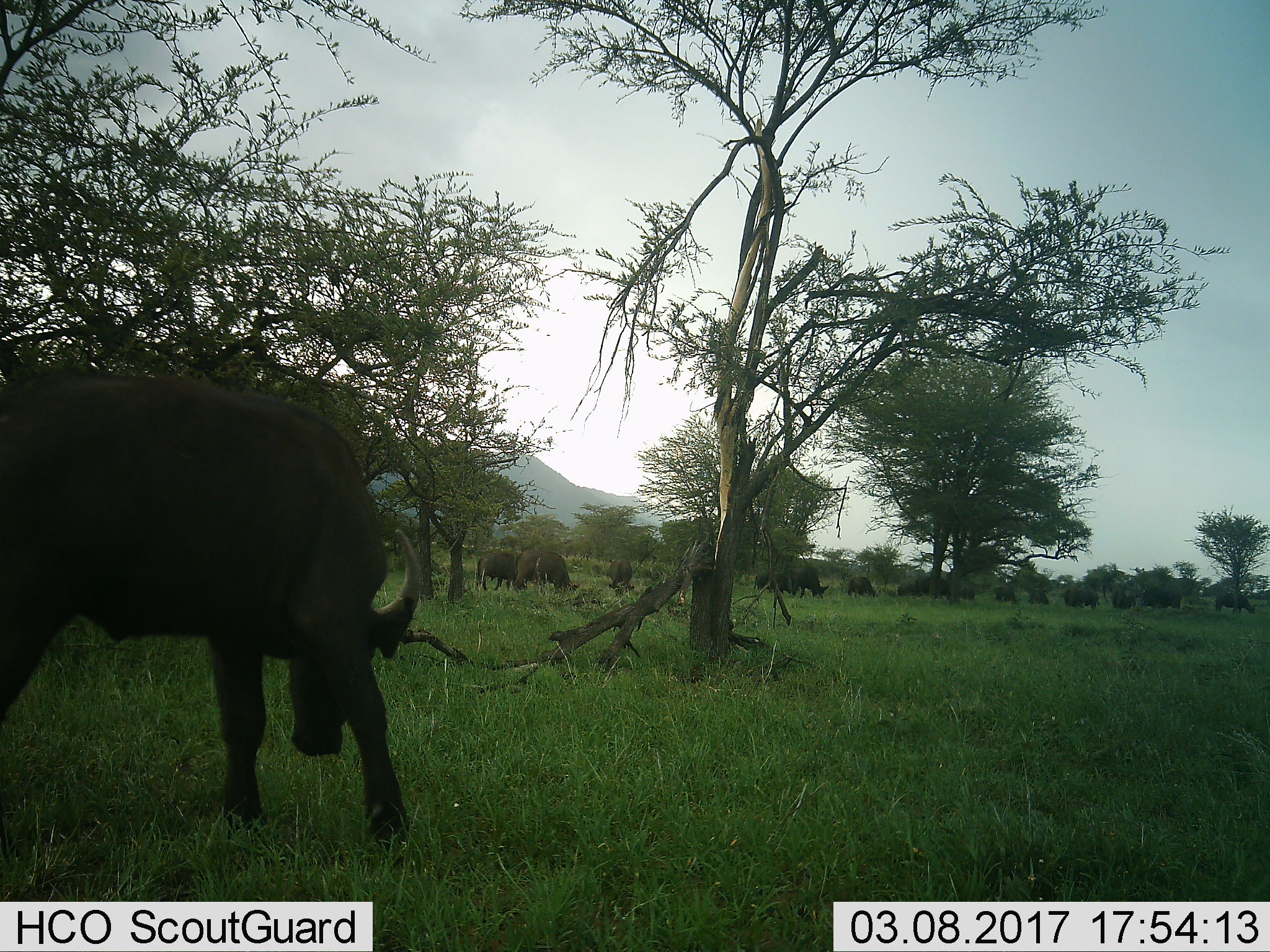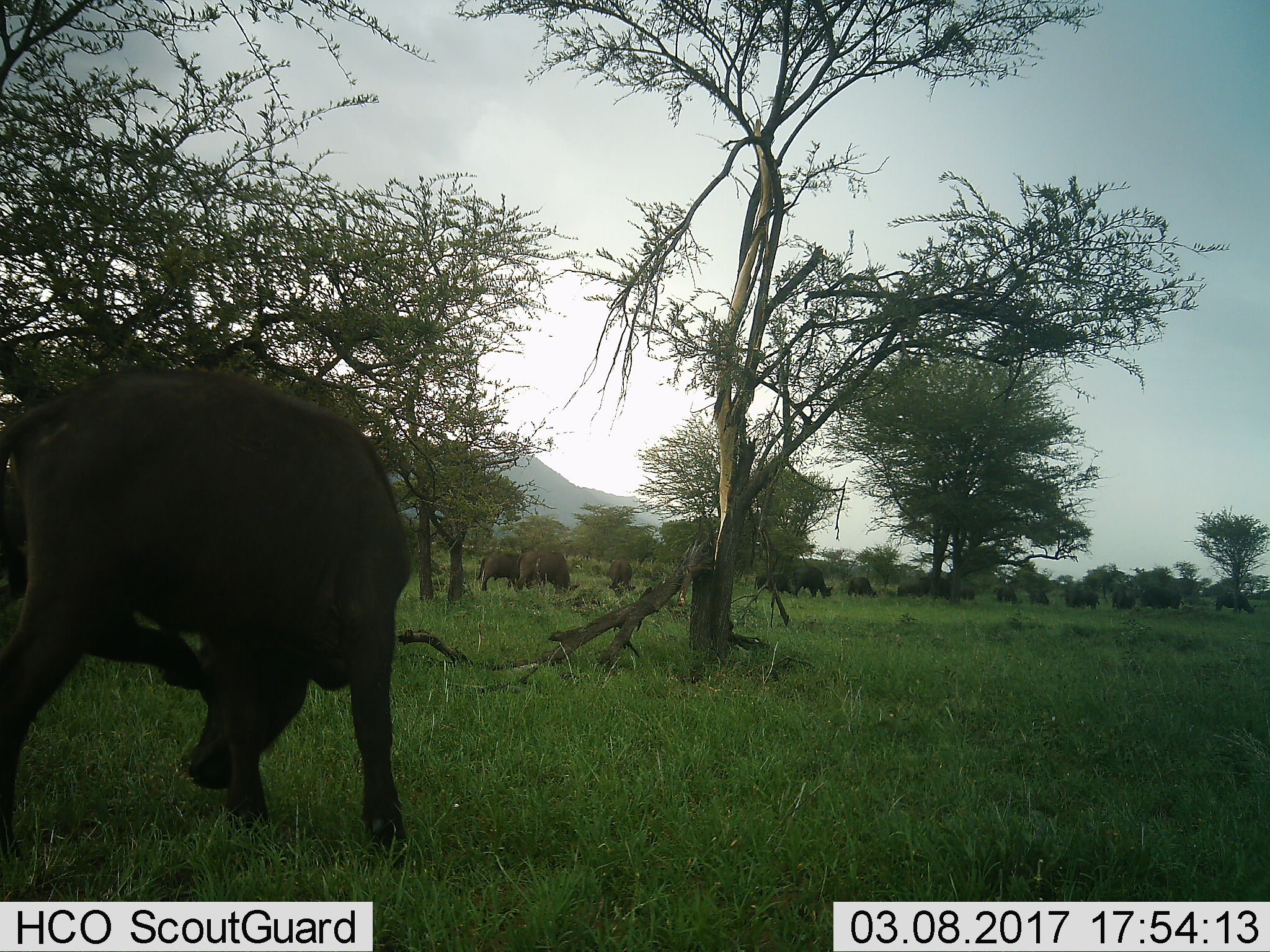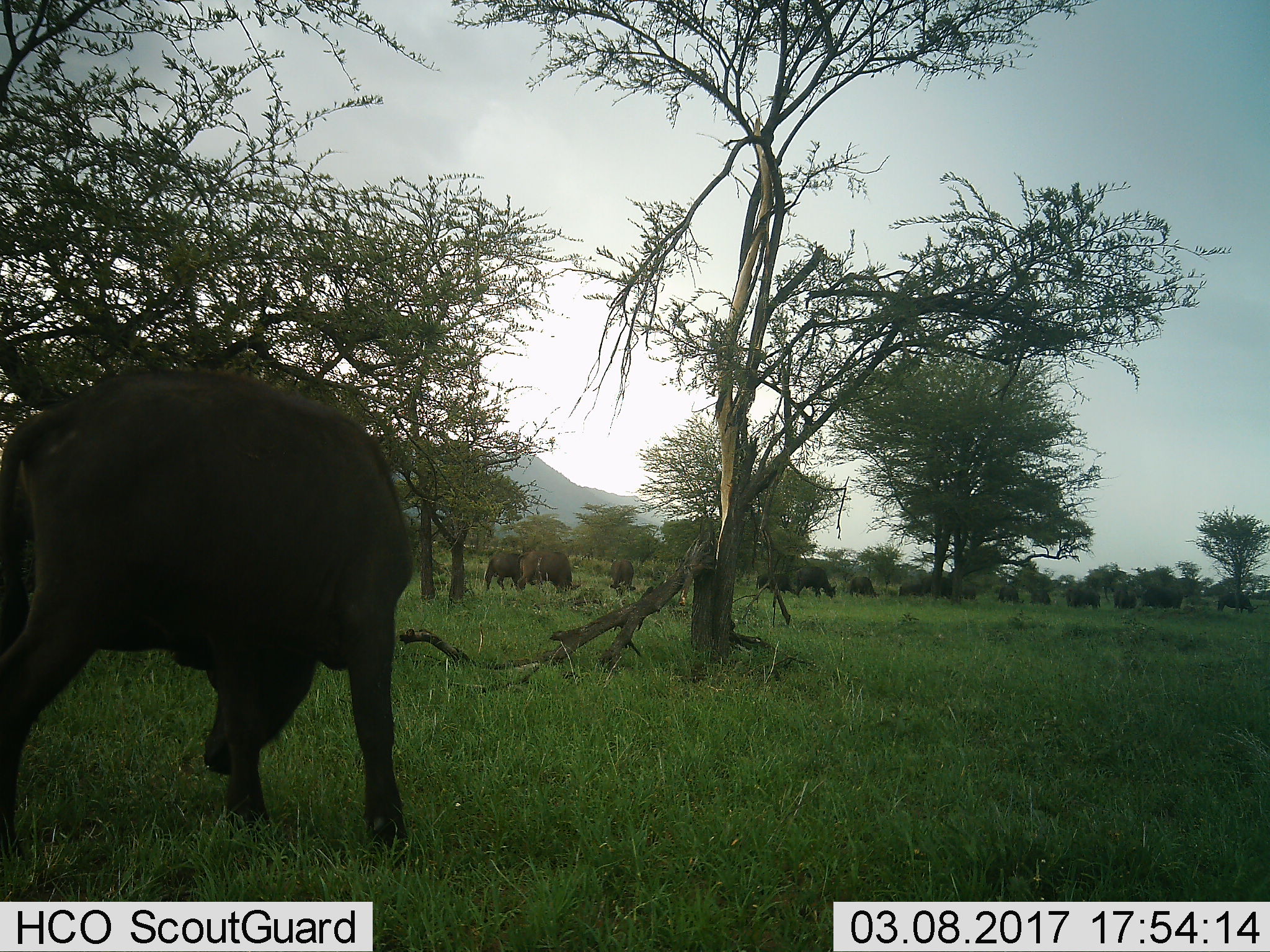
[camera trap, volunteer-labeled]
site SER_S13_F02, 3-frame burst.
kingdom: Animalia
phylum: Chordata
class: Mammalia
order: Artiodactyla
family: Bovidae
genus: Syncerus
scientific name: Syncerus caffer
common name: african buffalo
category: buffalo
Buffalo (african buffalo) (Syncerus caffer), count 11-50. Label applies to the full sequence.